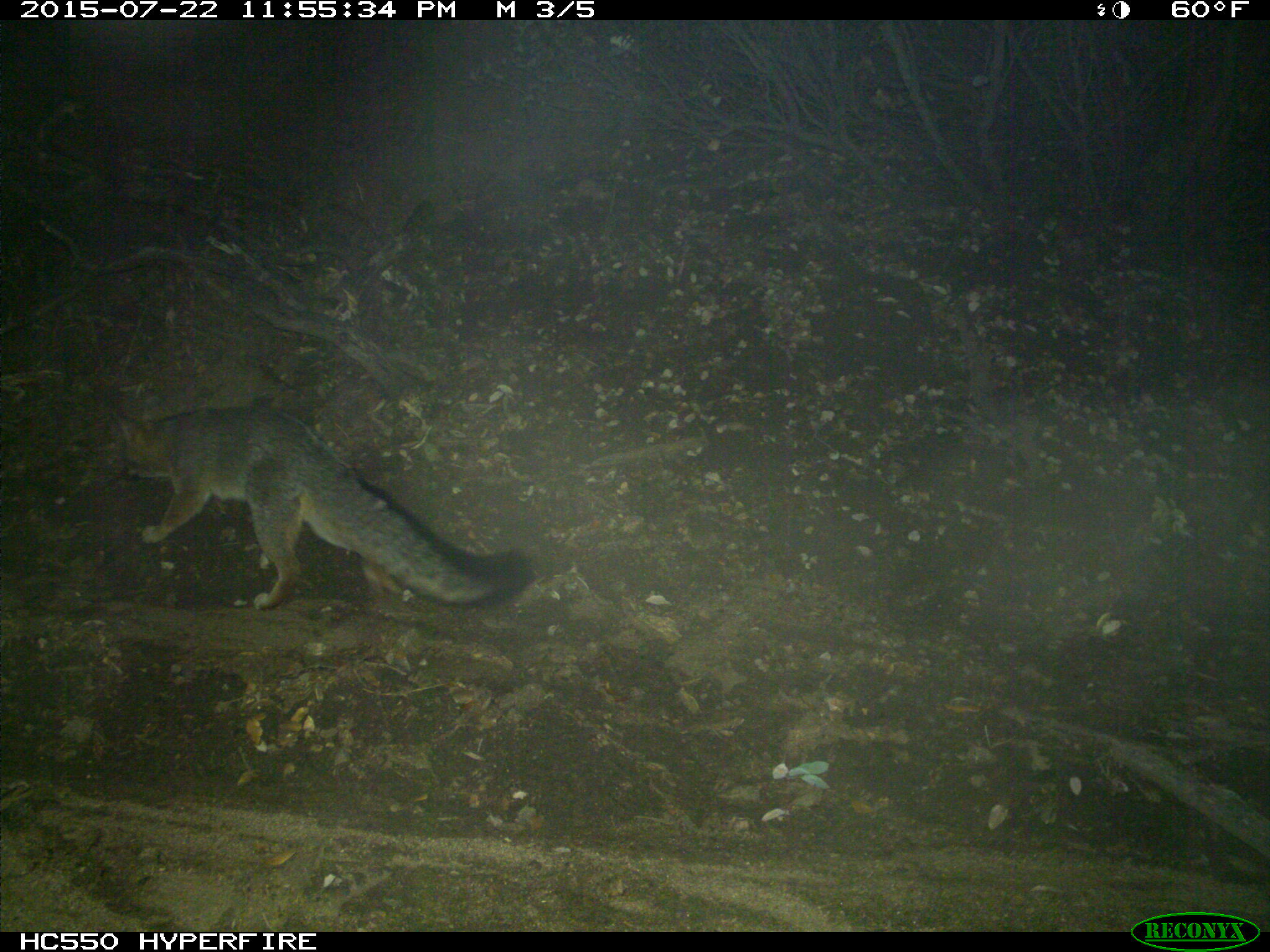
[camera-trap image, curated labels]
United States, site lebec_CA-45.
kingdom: Animalia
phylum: Chordata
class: Mammalia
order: Carnivora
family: Canidae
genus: Urocyon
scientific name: Urocyon cinereoargenteus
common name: gray fox